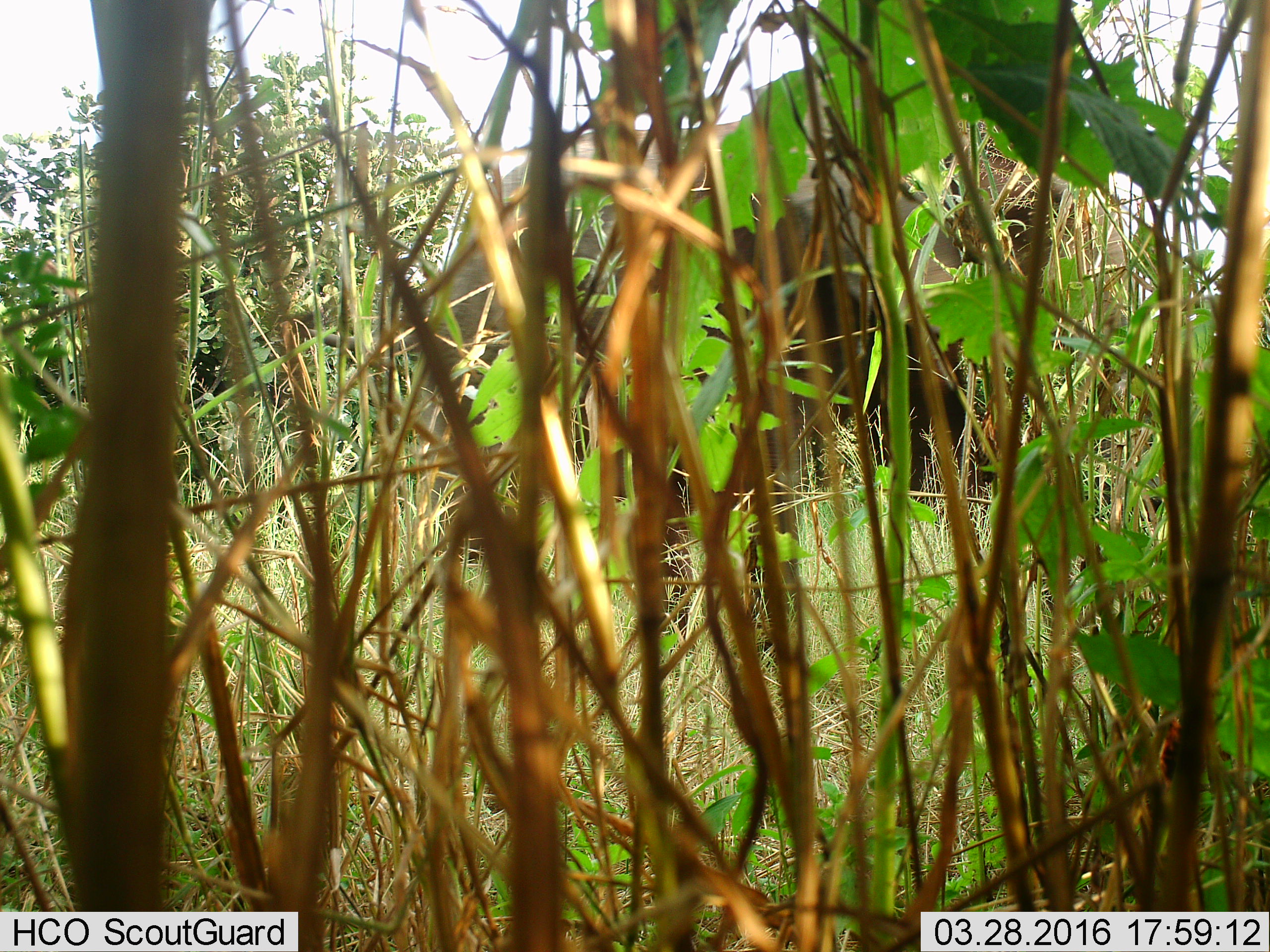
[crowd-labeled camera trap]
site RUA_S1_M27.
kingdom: Animalia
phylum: Chordata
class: Mammalia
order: Proboscidea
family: Elephantidae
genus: Loxodonta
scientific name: Loxodonta africana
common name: african bush elephant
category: elephant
Elephant (african bush elephant) (Loxodonta africana), count 1. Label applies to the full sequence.